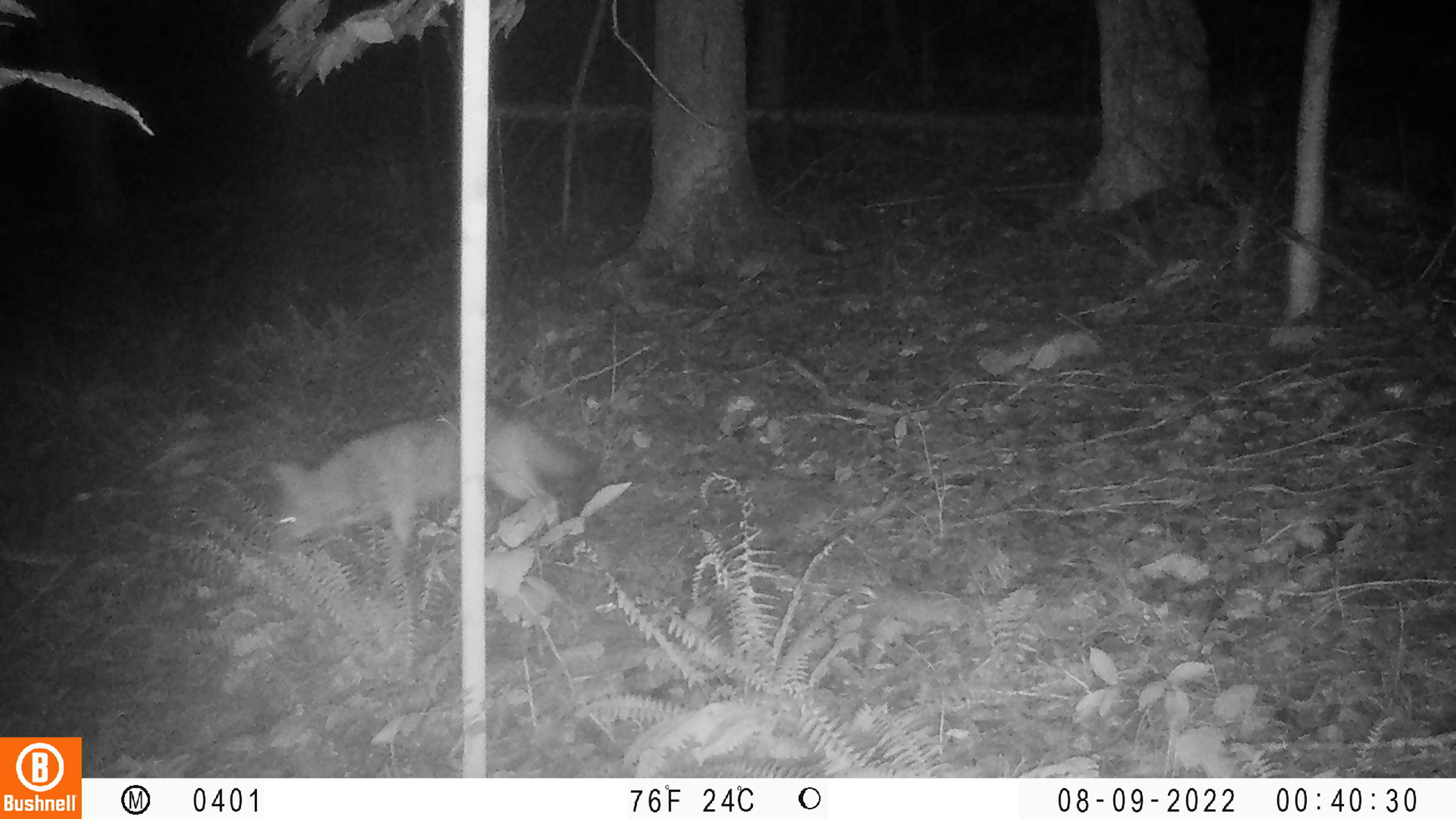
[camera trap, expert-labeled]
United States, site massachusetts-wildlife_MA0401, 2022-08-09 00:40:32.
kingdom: Animalia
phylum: Chordata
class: Mammalia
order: Carnivora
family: Canidae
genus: Urocyon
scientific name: Urocyon cinereoargenteus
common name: gray fox